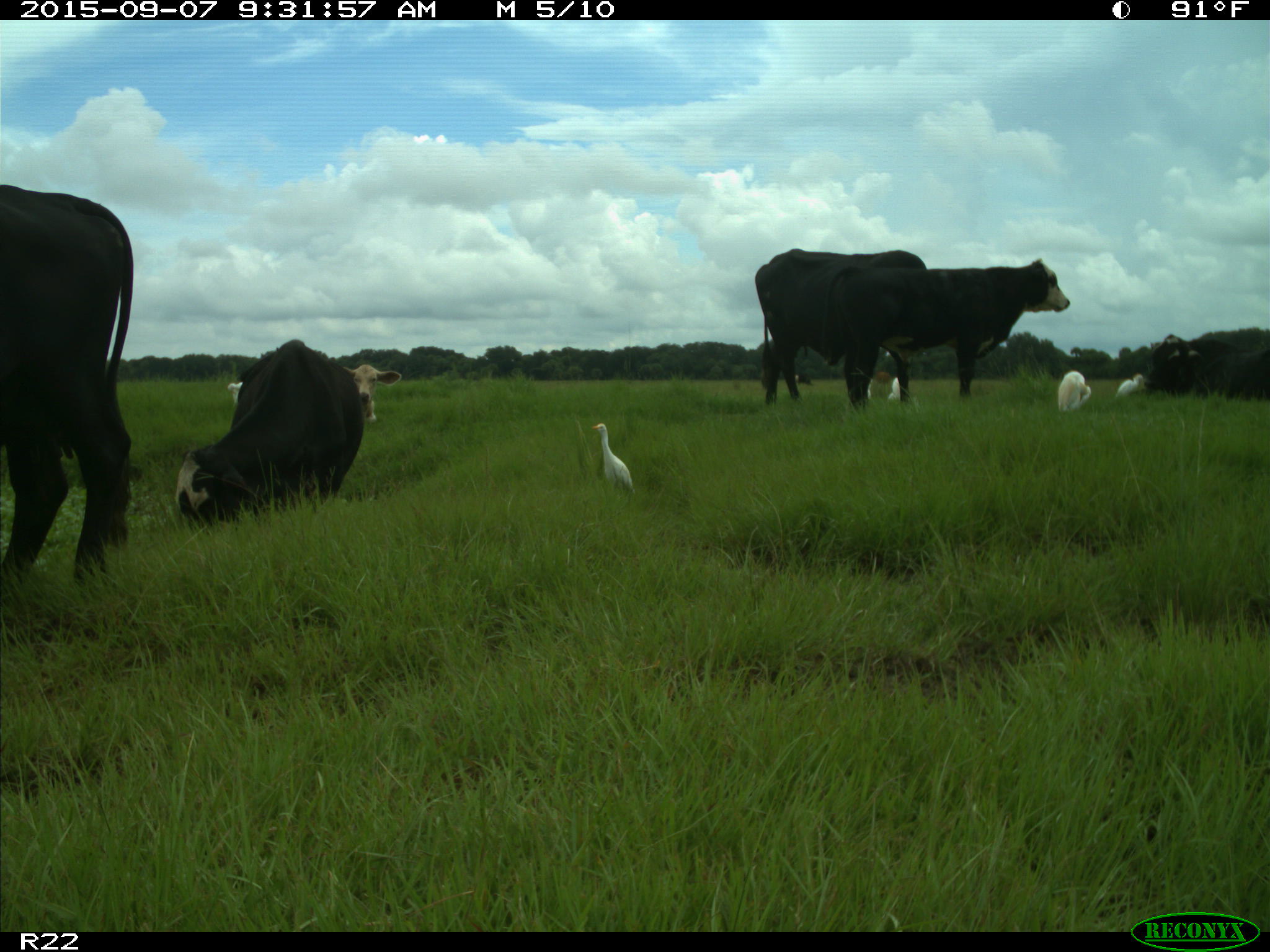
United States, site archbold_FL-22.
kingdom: Animalia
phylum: Chordata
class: Mammalia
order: Artiodactyla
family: Bovidae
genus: Bos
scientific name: Bos taurus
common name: domestic cow